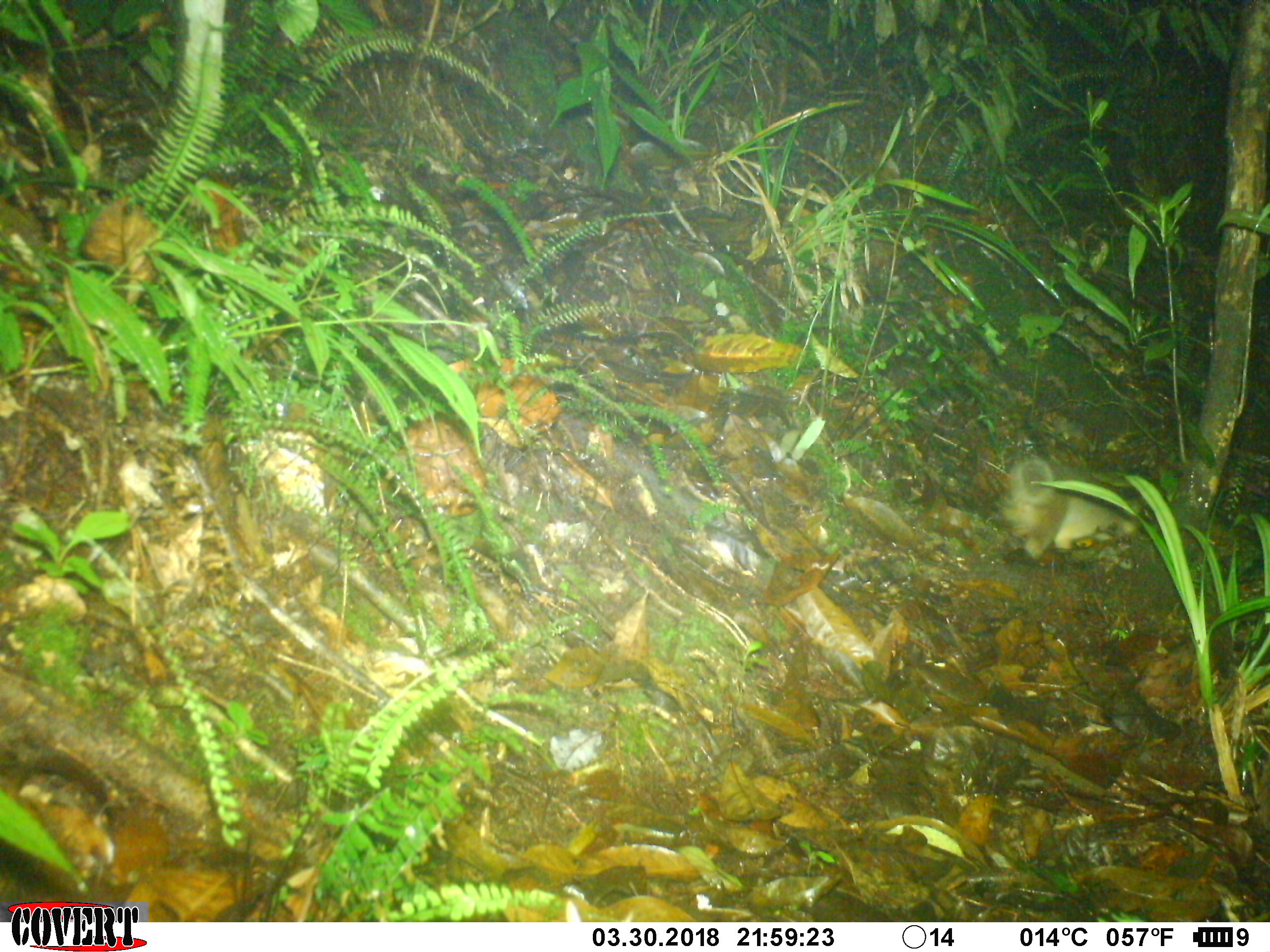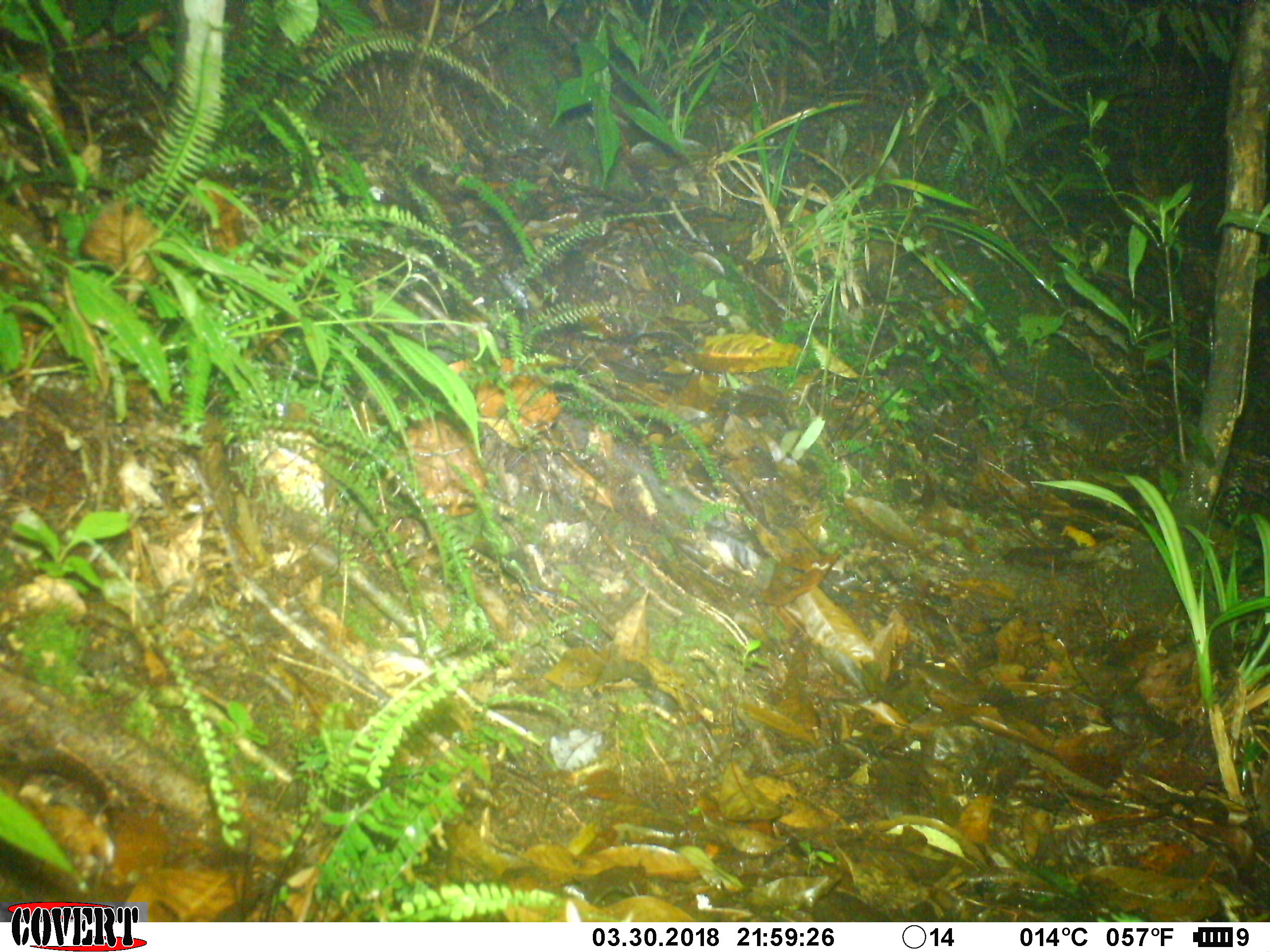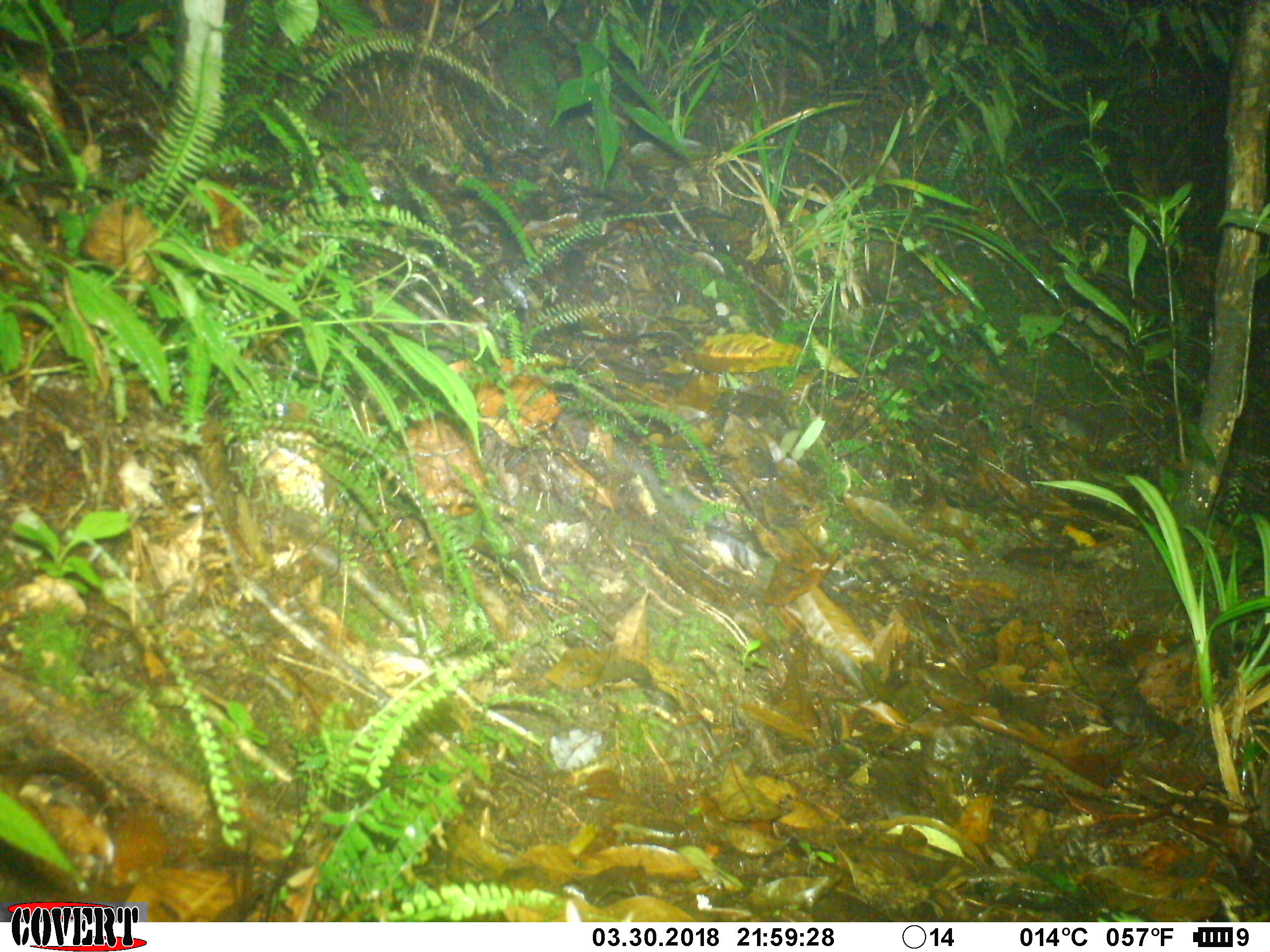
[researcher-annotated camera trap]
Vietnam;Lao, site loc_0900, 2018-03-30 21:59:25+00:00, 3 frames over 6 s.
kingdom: Animalia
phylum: Chordata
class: Mammalia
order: Carnivora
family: Mustelidae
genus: Melogale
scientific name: Melogale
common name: ferret badger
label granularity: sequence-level